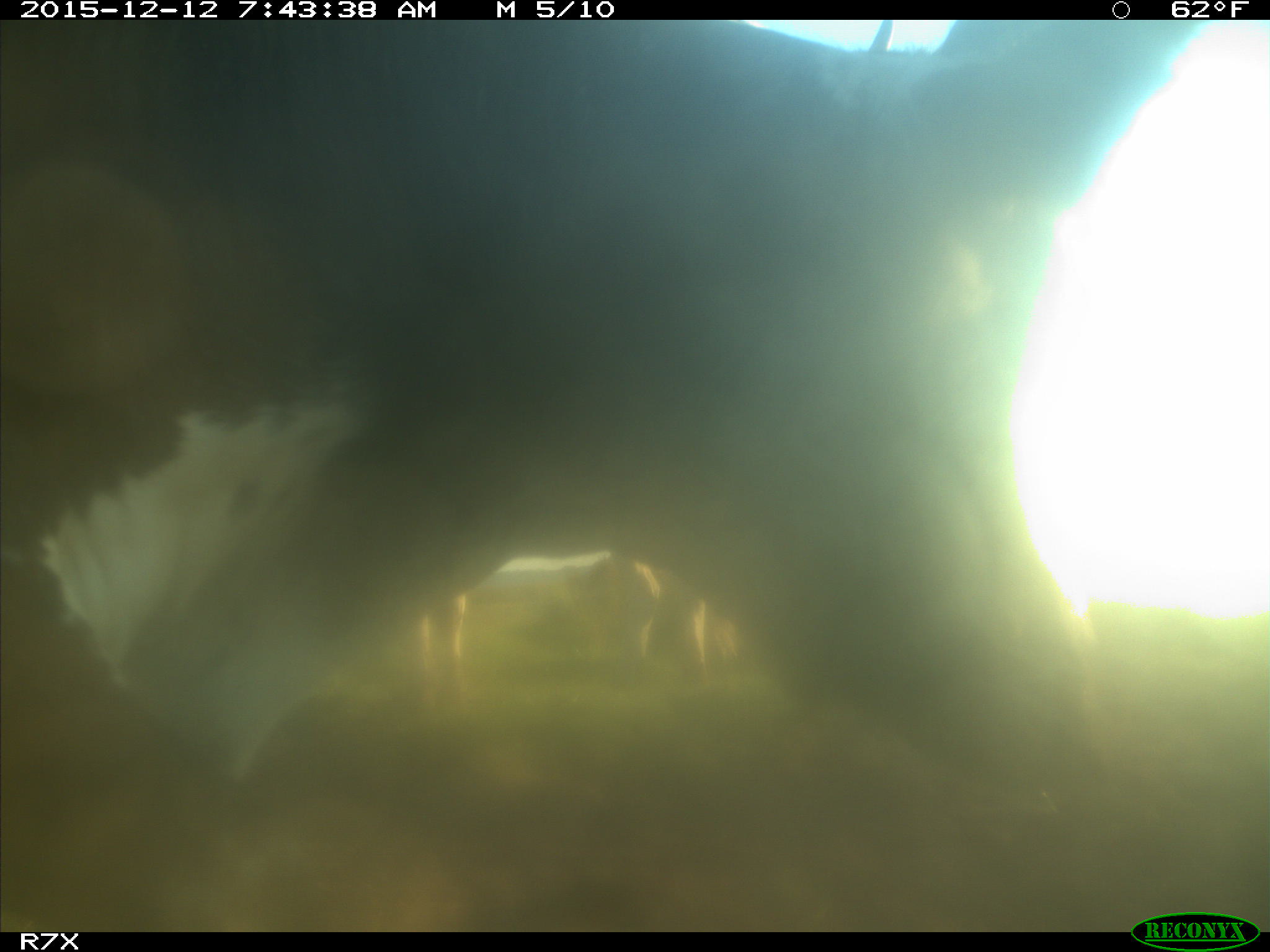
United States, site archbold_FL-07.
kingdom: Animalia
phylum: Chordata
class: Mammalia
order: Artiodactyla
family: Bovidae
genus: Bos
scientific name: Bos taurus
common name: domestic cow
Bos taurus (domestic cow).